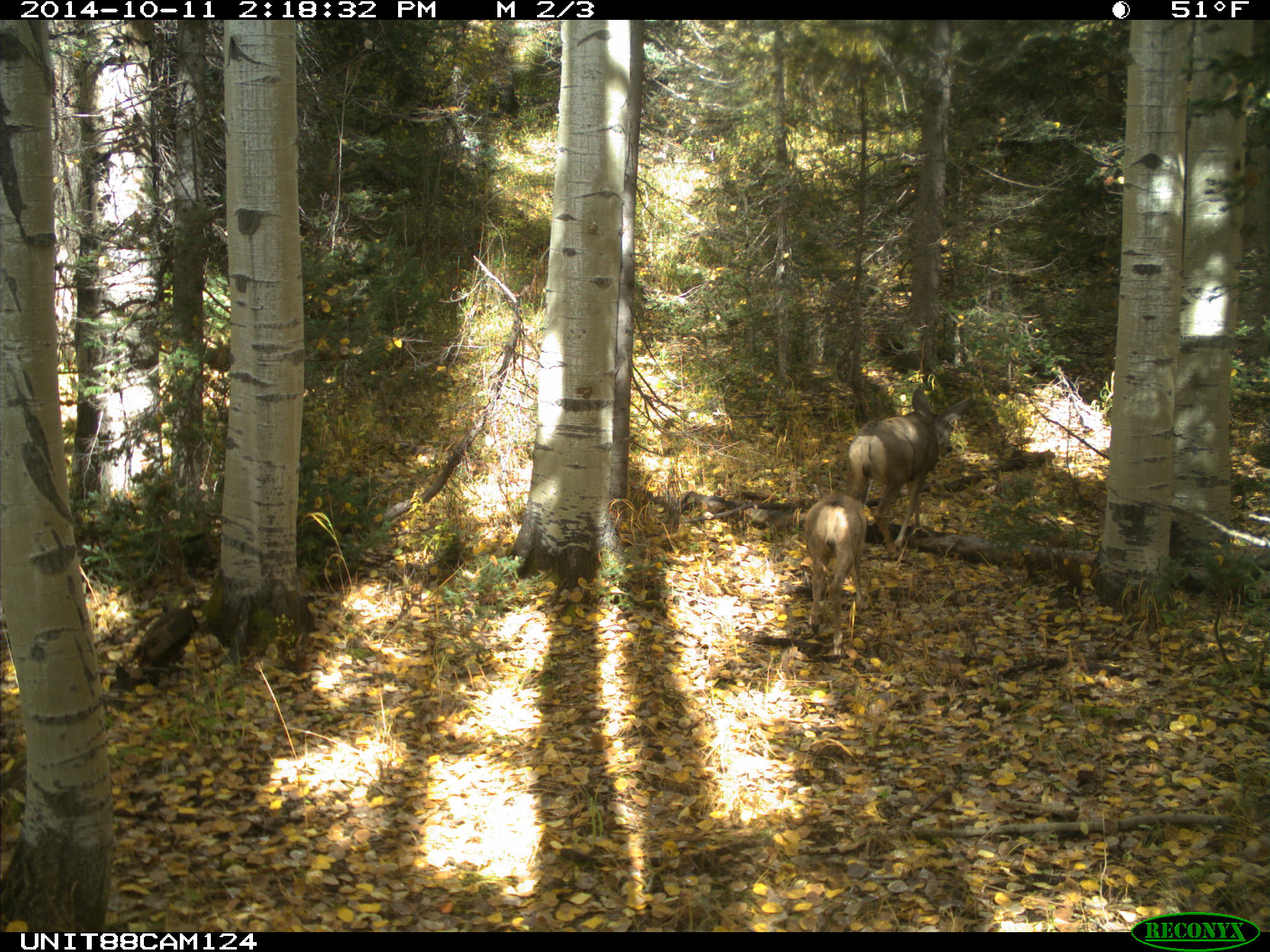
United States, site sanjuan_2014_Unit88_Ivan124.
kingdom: Animalia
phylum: Chordata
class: Mammalia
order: Artiodactyla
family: Cervidae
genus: Odocoileus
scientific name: Odocoileus hemionus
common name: mule deer